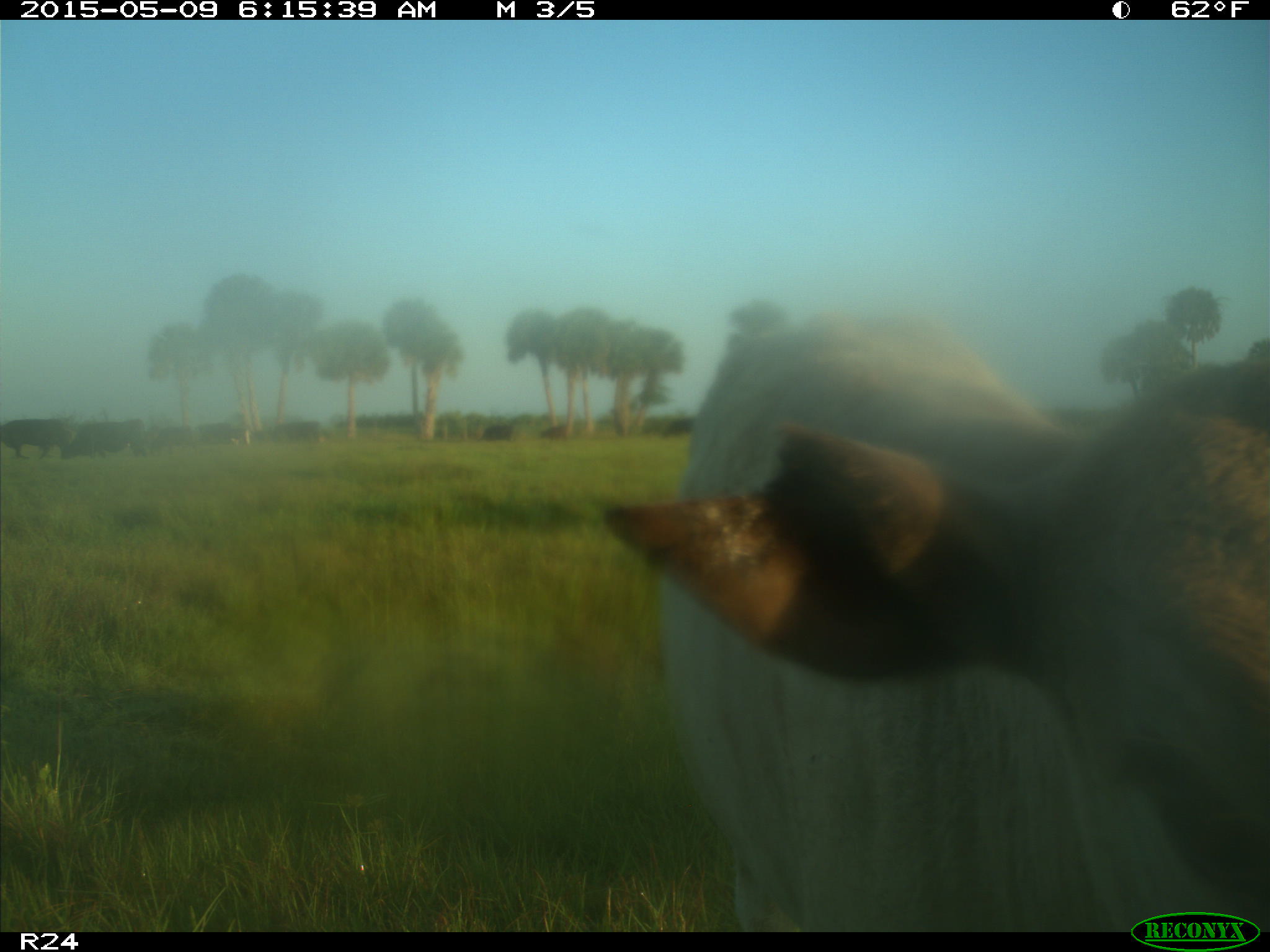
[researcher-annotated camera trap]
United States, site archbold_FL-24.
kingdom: Animalia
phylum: Chordata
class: Mammalia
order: Artiodactyla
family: Bovidae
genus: Bos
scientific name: Bos taurus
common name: domestic cow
Bos taurus (domestic cow).